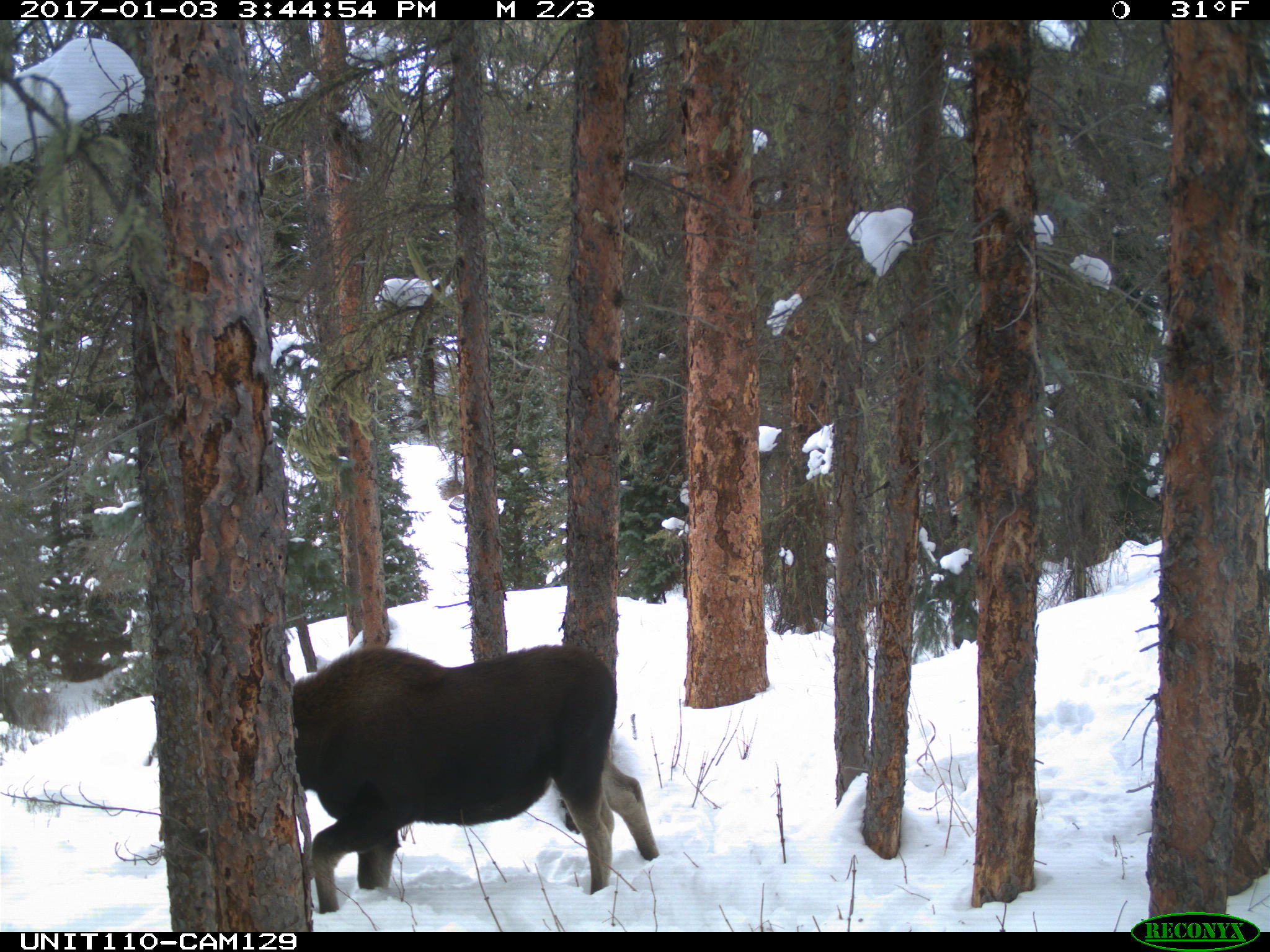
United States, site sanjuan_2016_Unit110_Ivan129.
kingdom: Animalia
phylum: Chordata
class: Mammalia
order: Artiodactyla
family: Cervidae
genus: Alces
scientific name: Alces alces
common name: moose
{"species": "Alces alces (moose)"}